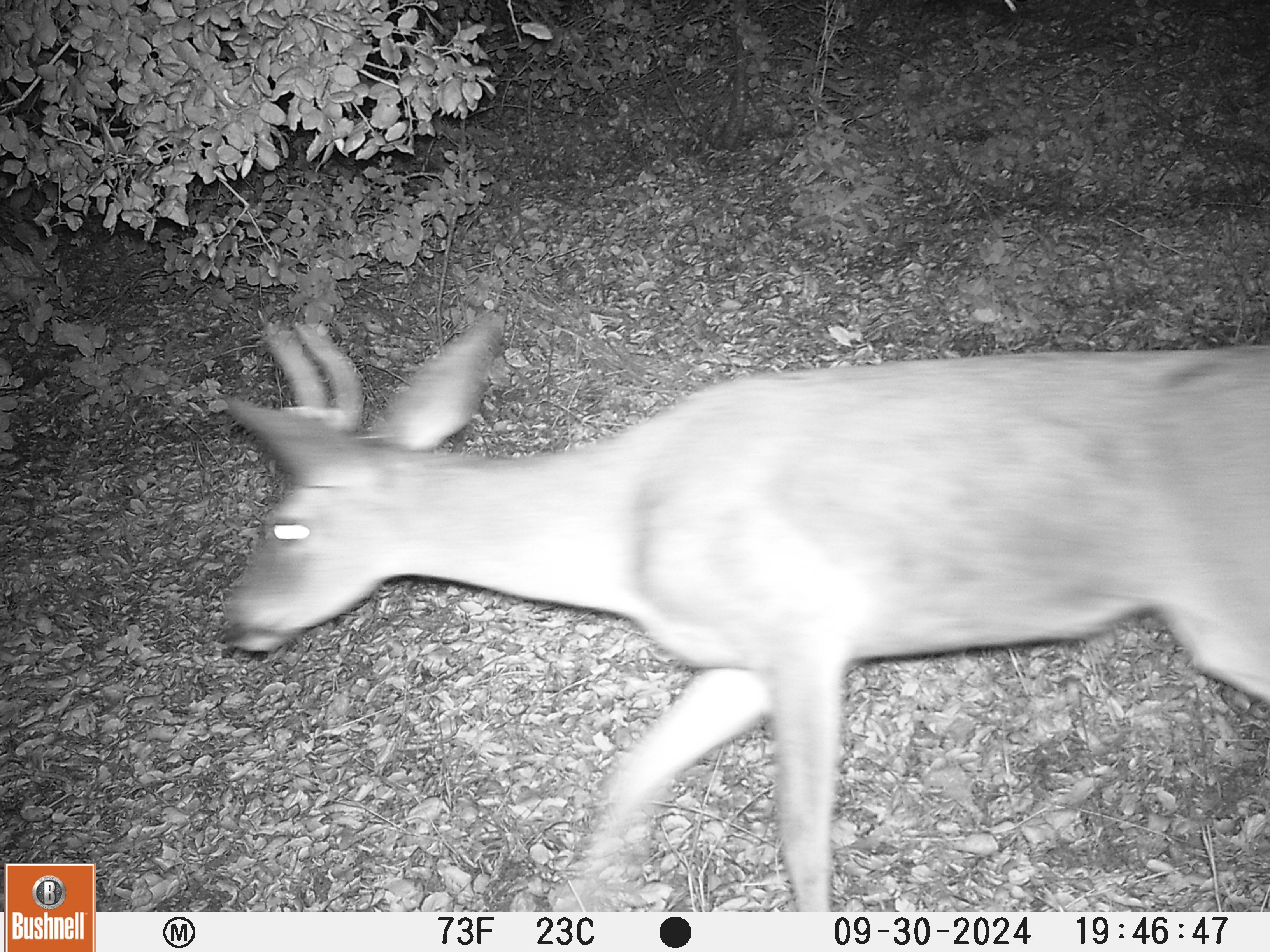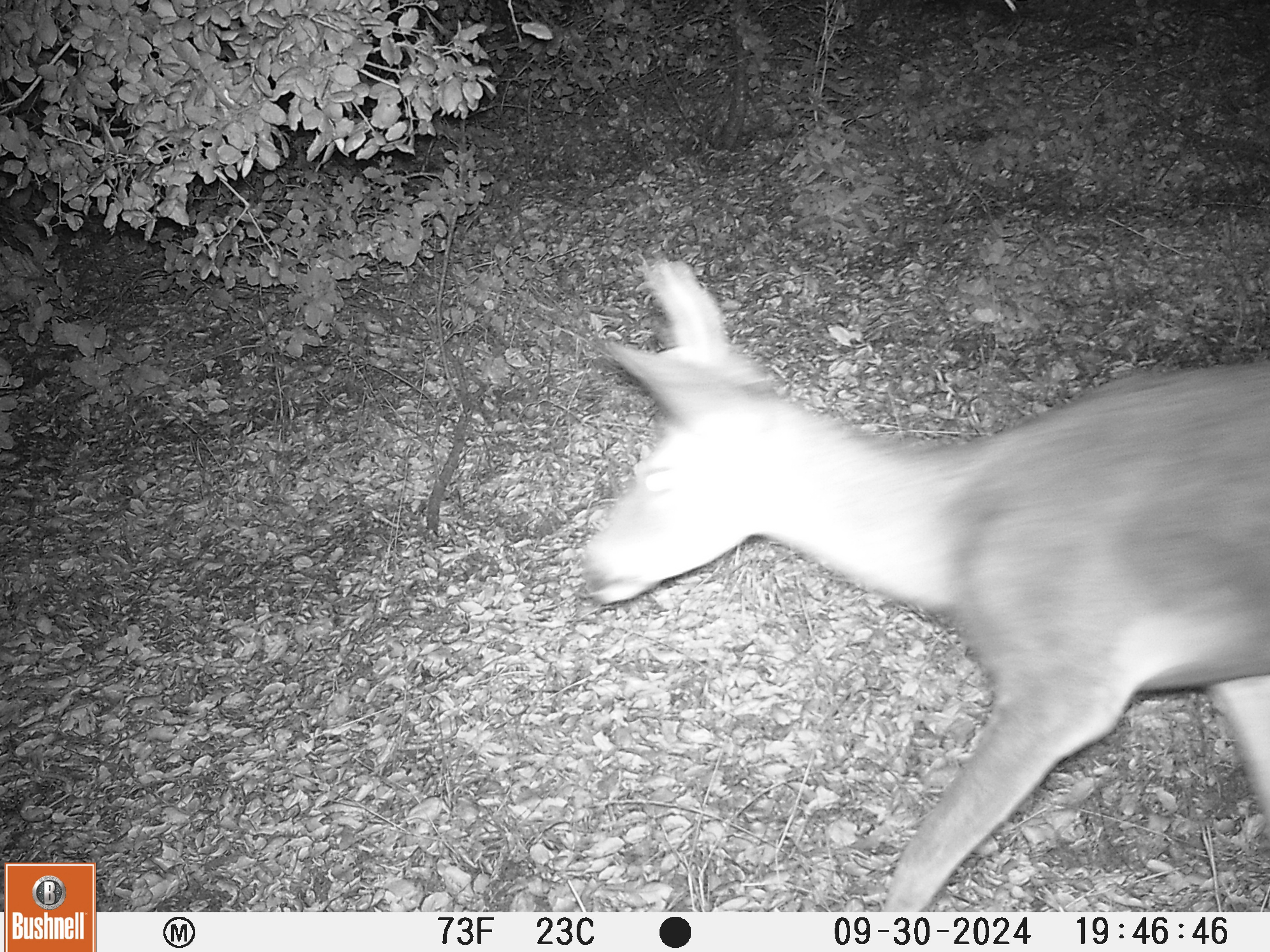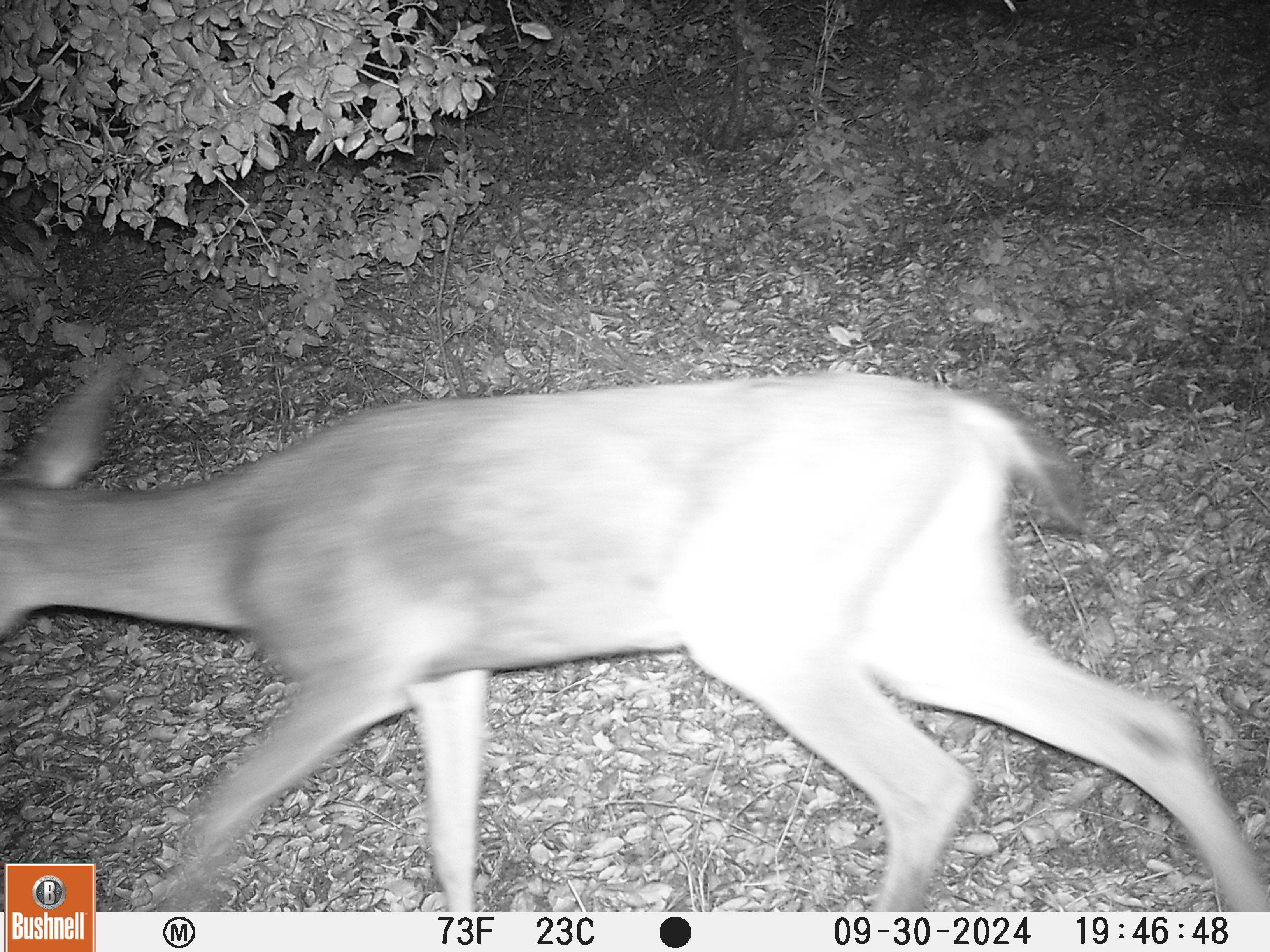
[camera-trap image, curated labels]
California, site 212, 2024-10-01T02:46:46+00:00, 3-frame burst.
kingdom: Animalia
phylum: Chordata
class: Mammalia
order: Artiodactyla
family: Cervidae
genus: Odocoileus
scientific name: Odocoileus hemionus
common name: mule deer